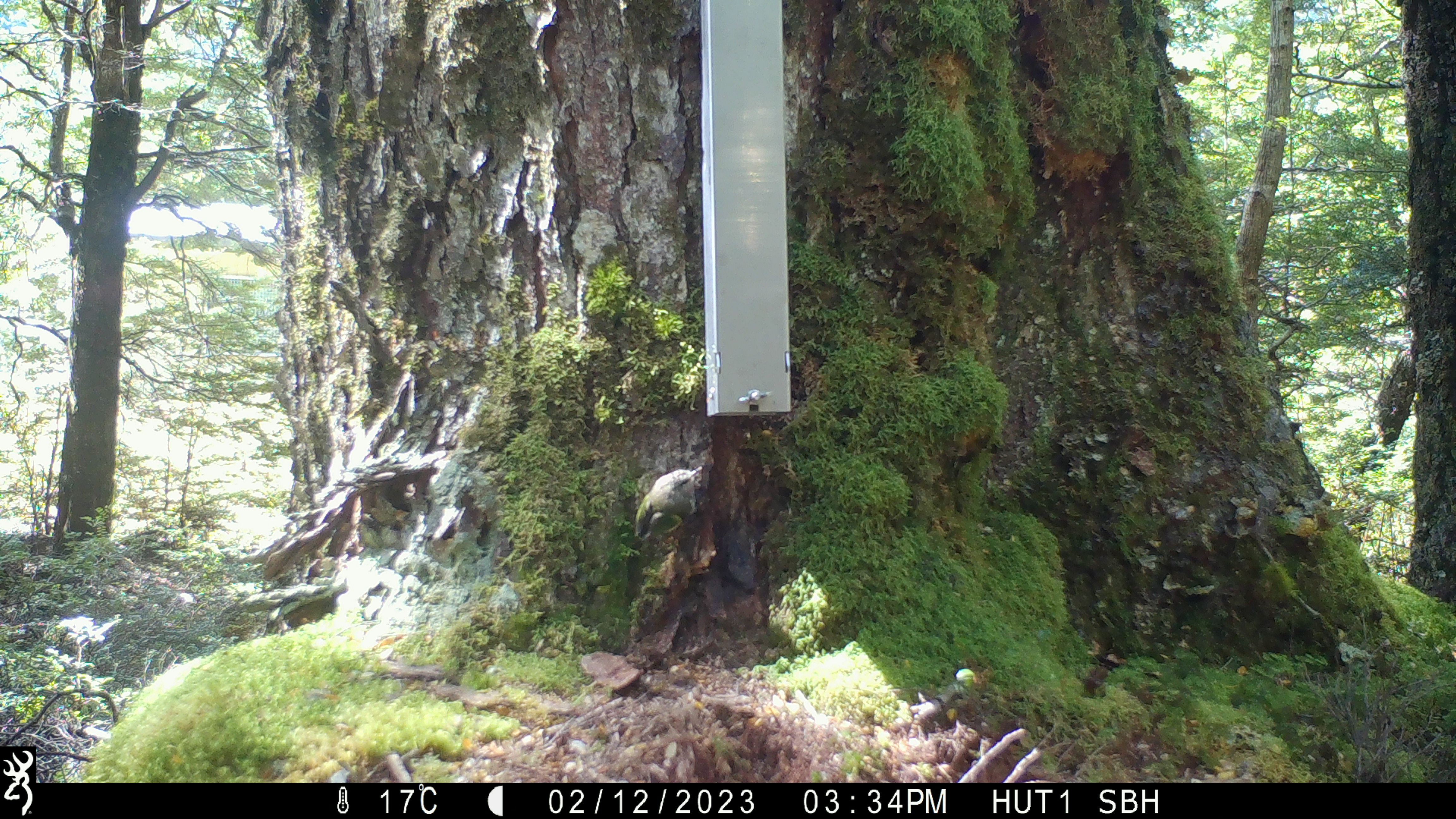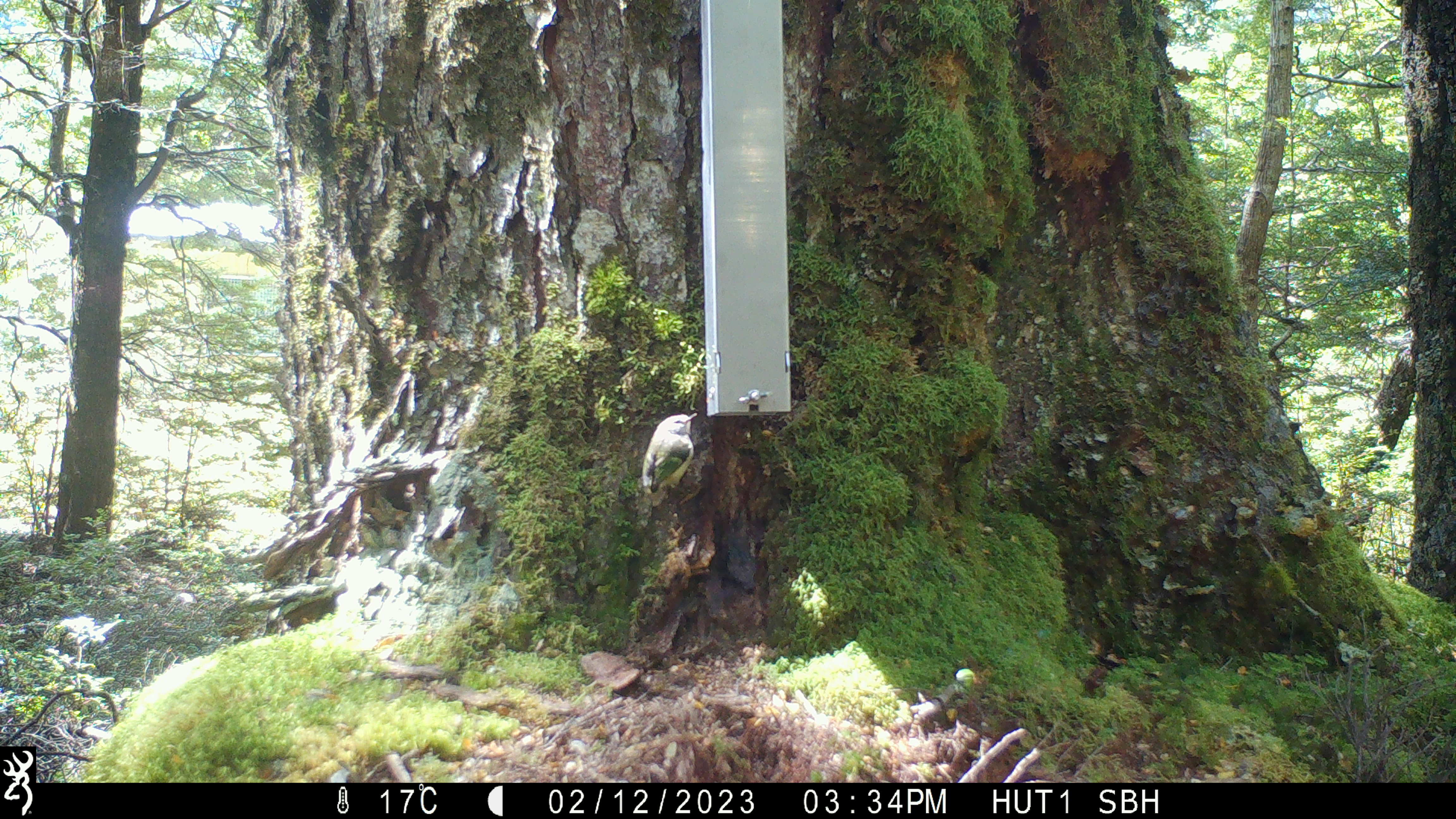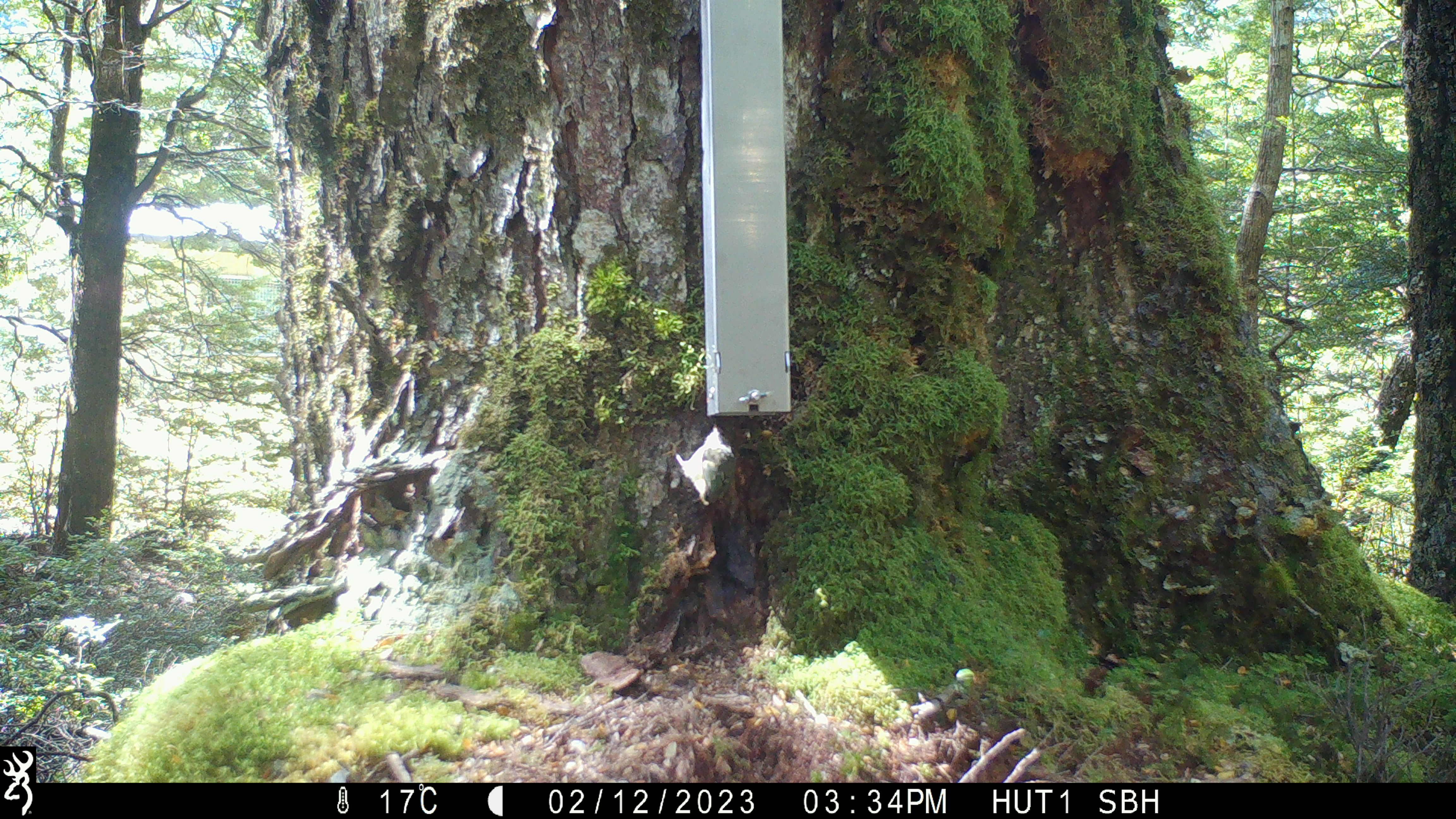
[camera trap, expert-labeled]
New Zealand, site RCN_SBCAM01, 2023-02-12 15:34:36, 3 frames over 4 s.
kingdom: Animalia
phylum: Chordata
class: Aves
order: Passeriformes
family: Acanthisittidae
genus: Acanthisitta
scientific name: Acanthisitta chloris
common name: rifleman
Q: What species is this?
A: Rifleman (Acanthisitta chloris).